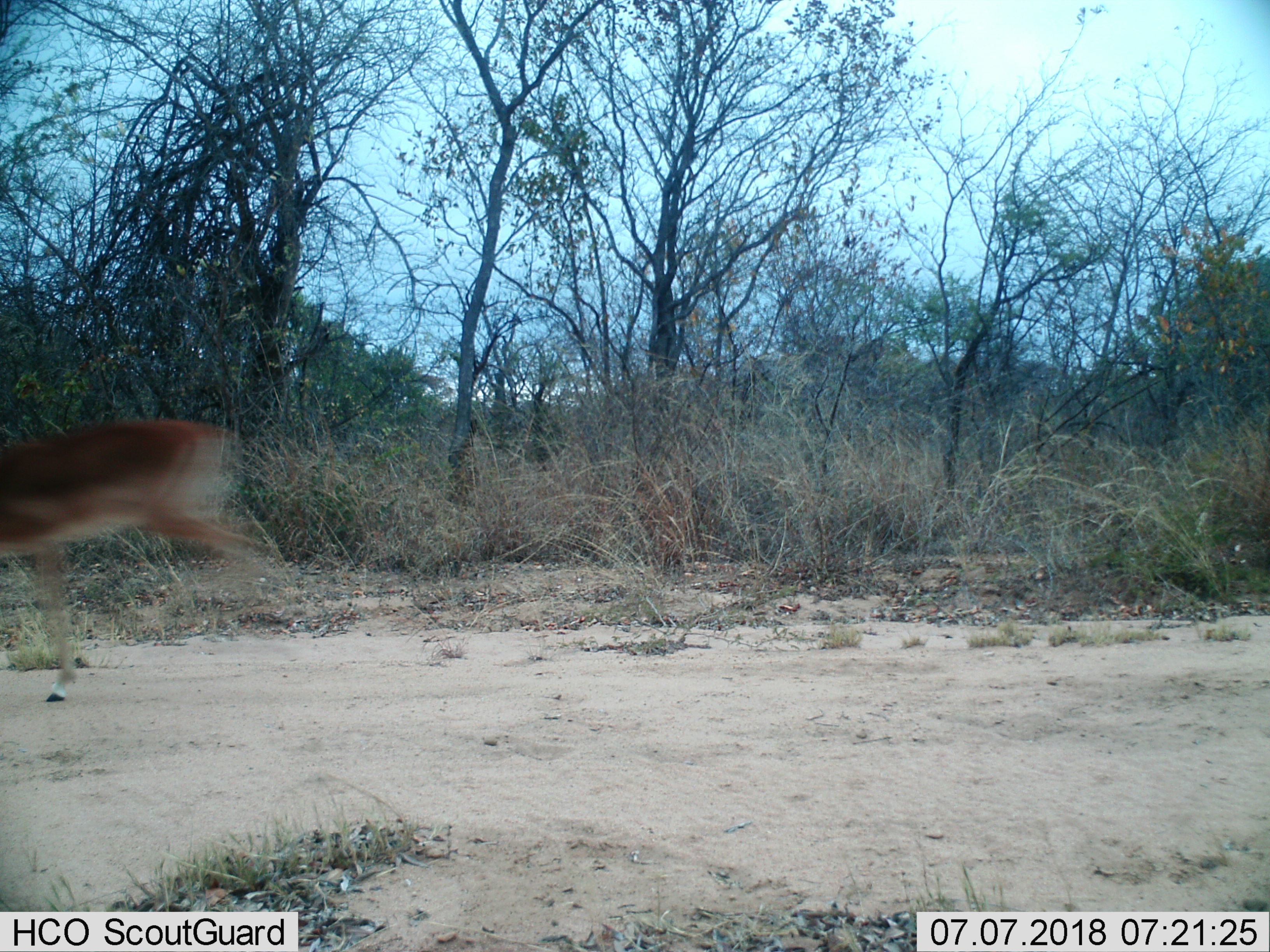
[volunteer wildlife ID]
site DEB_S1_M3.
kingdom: Animalia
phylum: Chordata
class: Mammalia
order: Artiodactyla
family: Bovidae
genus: Aepyceros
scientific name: Aepyceros melampus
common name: impala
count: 1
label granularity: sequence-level